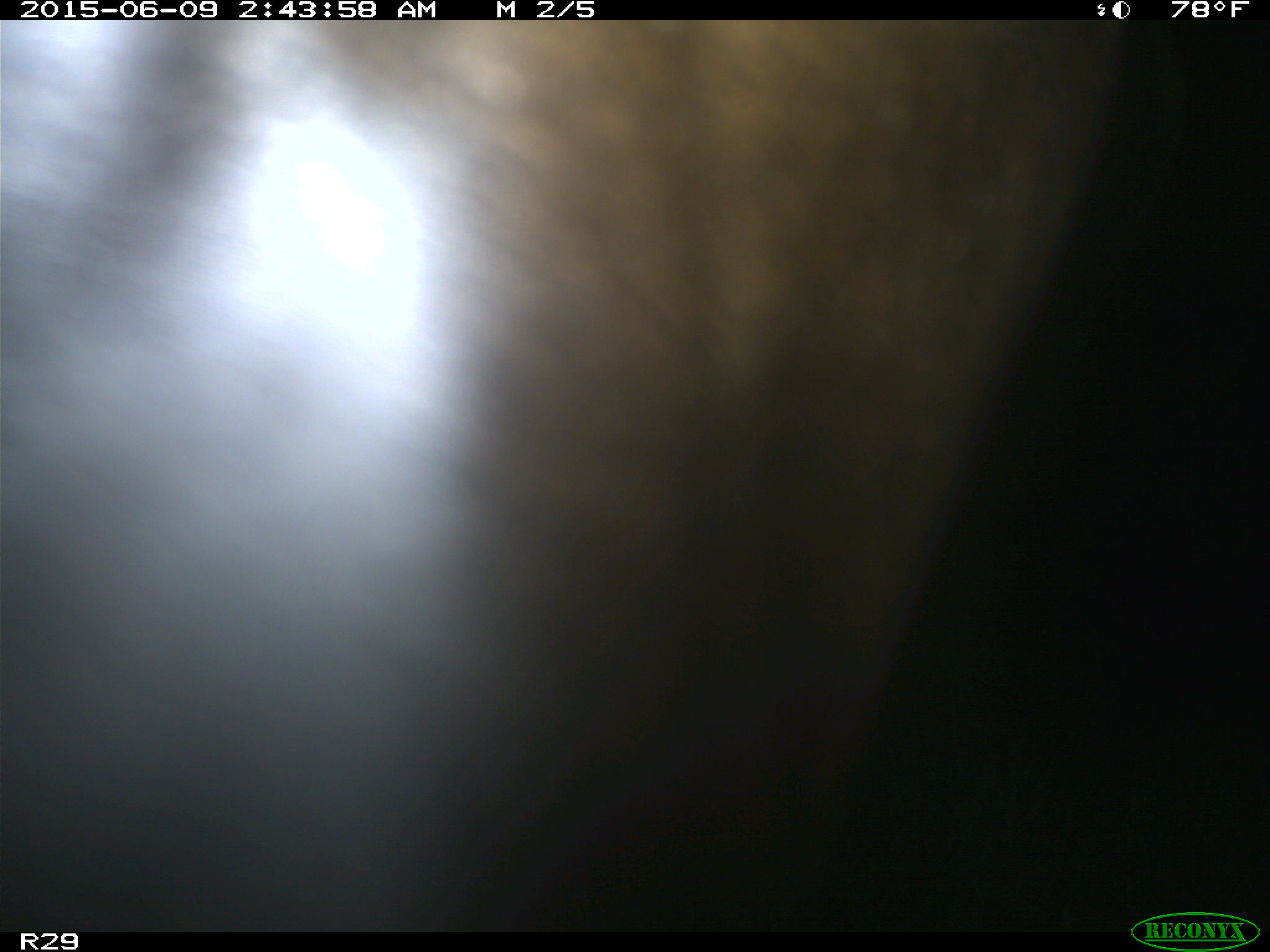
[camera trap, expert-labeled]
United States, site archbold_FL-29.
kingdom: Animalia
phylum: Chordata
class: Mammalia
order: Artiodactyla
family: Bovidae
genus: Bos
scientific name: Bos taurus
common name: domestic cow